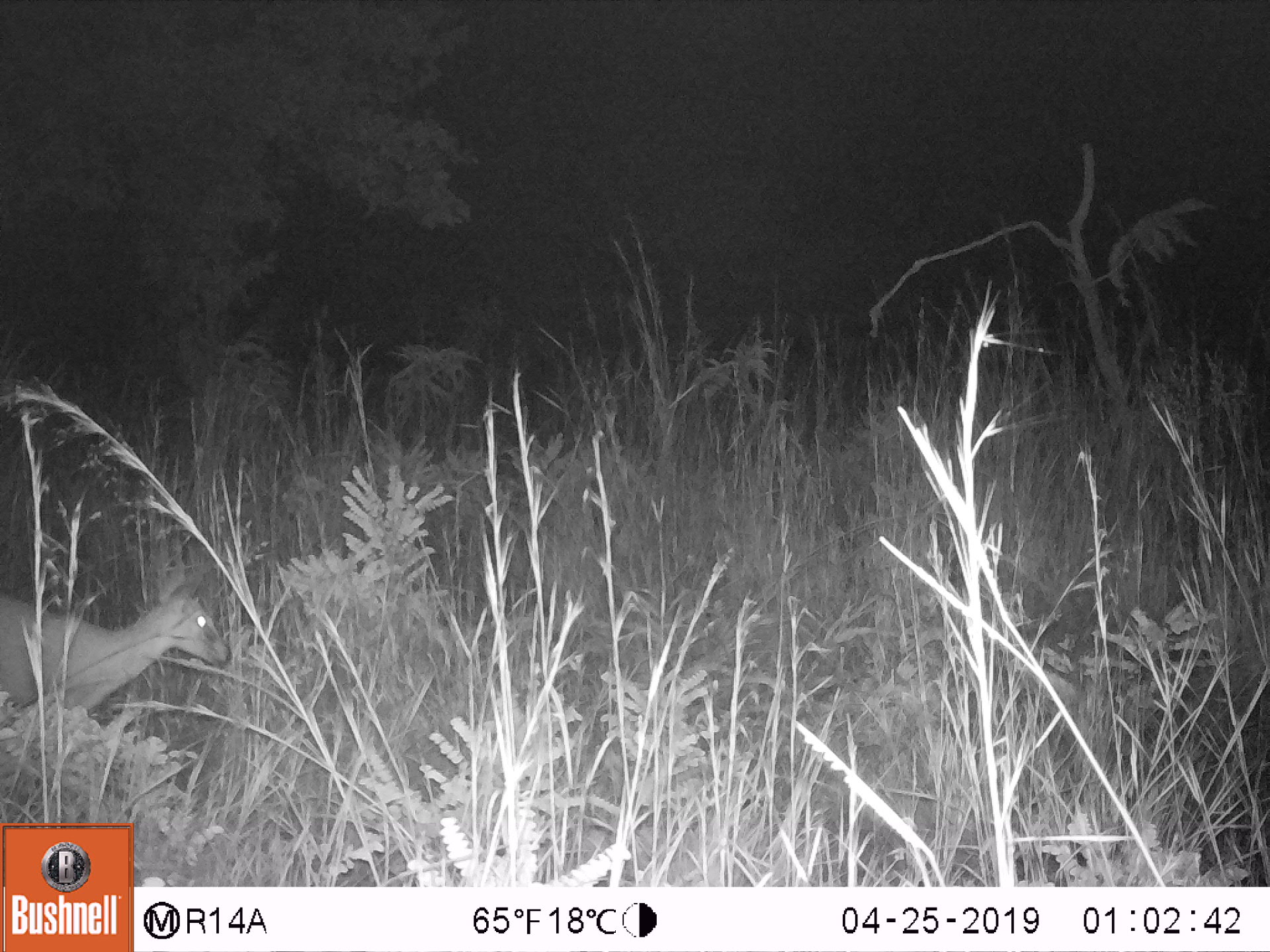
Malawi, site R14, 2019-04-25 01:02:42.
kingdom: Animalia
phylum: Chordata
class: Mammalia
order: Artiodactyla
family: Bovidae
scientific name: Antilopinae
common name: small antelope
Small antelope (Antilopinae), count 1.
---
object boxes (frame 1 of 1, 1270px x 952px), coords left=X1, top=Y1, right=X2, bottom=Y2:
small antelope: left=0, top=559, right=244, bottom=735